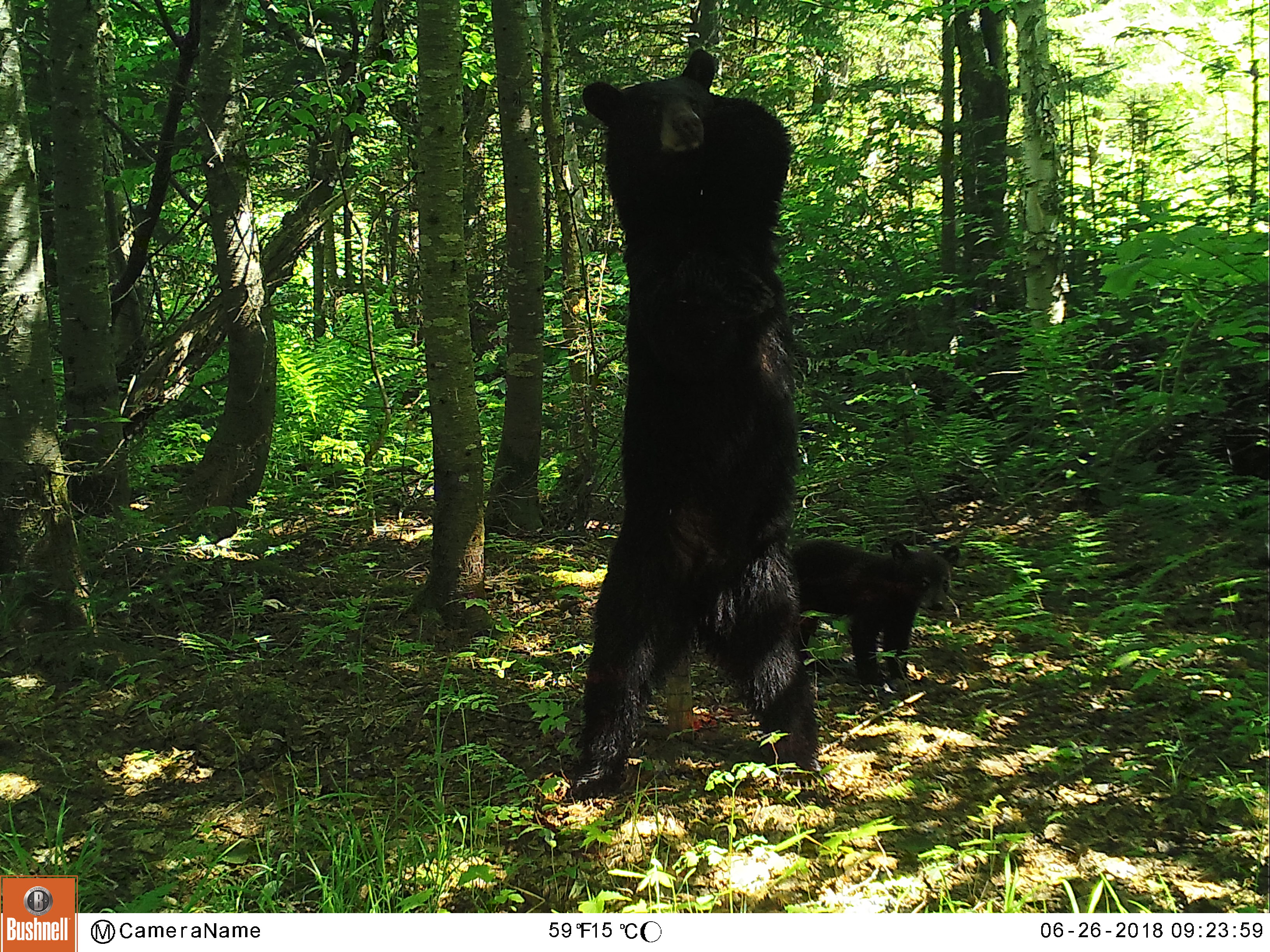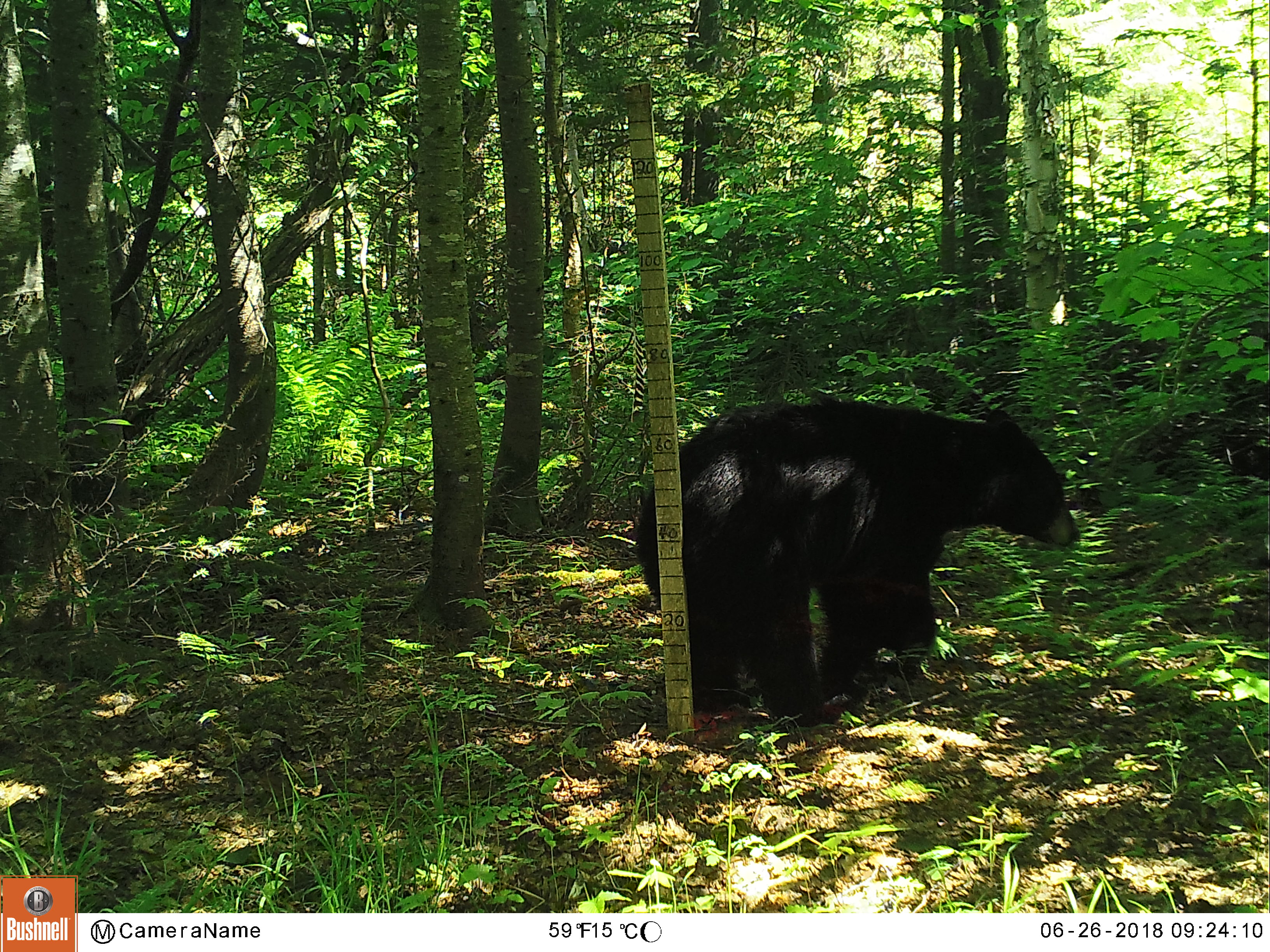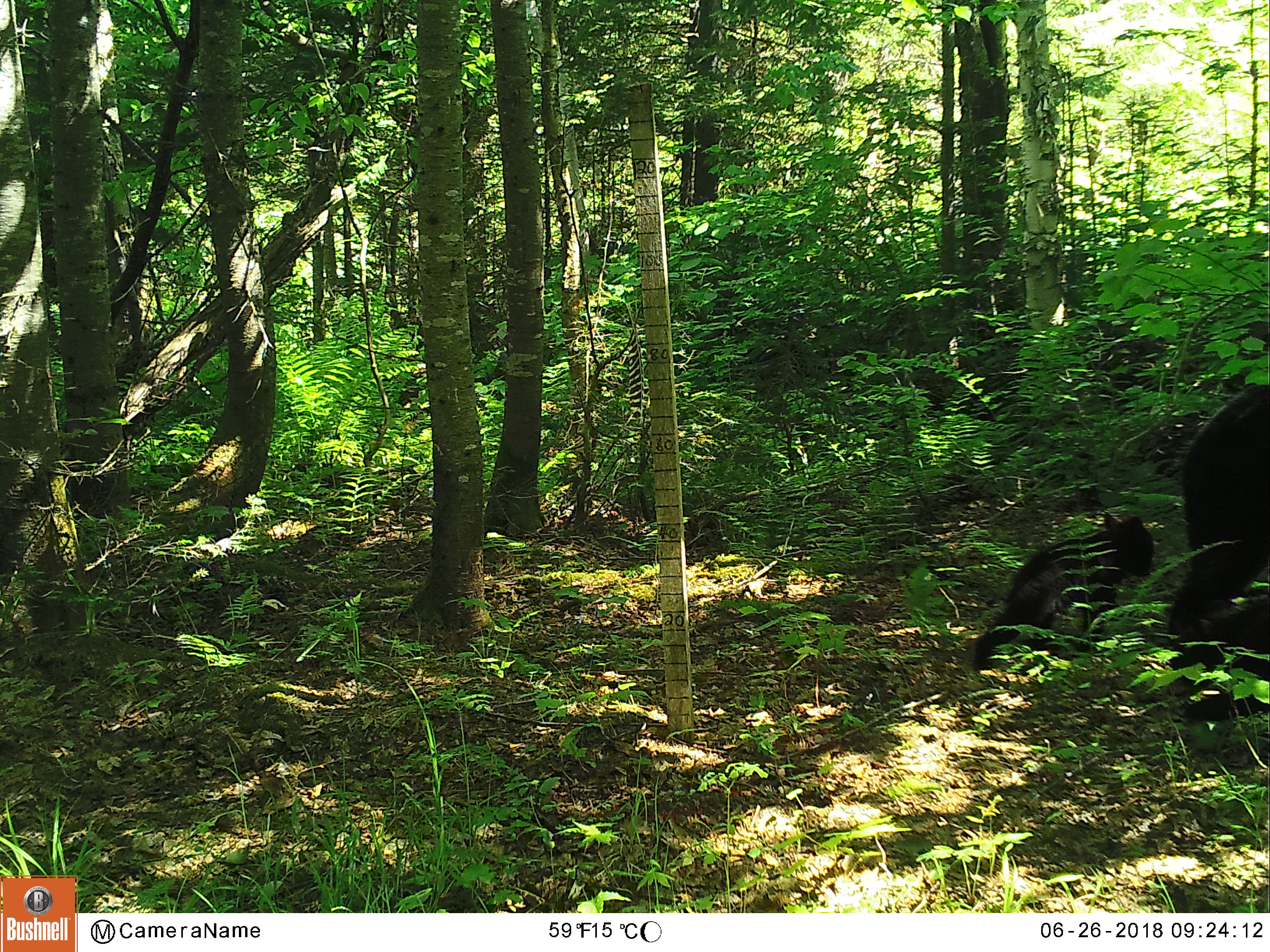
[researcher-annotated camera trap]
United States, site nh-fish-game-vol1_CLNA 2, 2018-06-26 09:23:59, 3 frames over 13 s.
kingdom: Animalia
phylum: Chordata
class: Mammalia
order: Carnivora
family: Ursidae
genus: Ursus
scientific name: Ursus americanus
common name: black bear